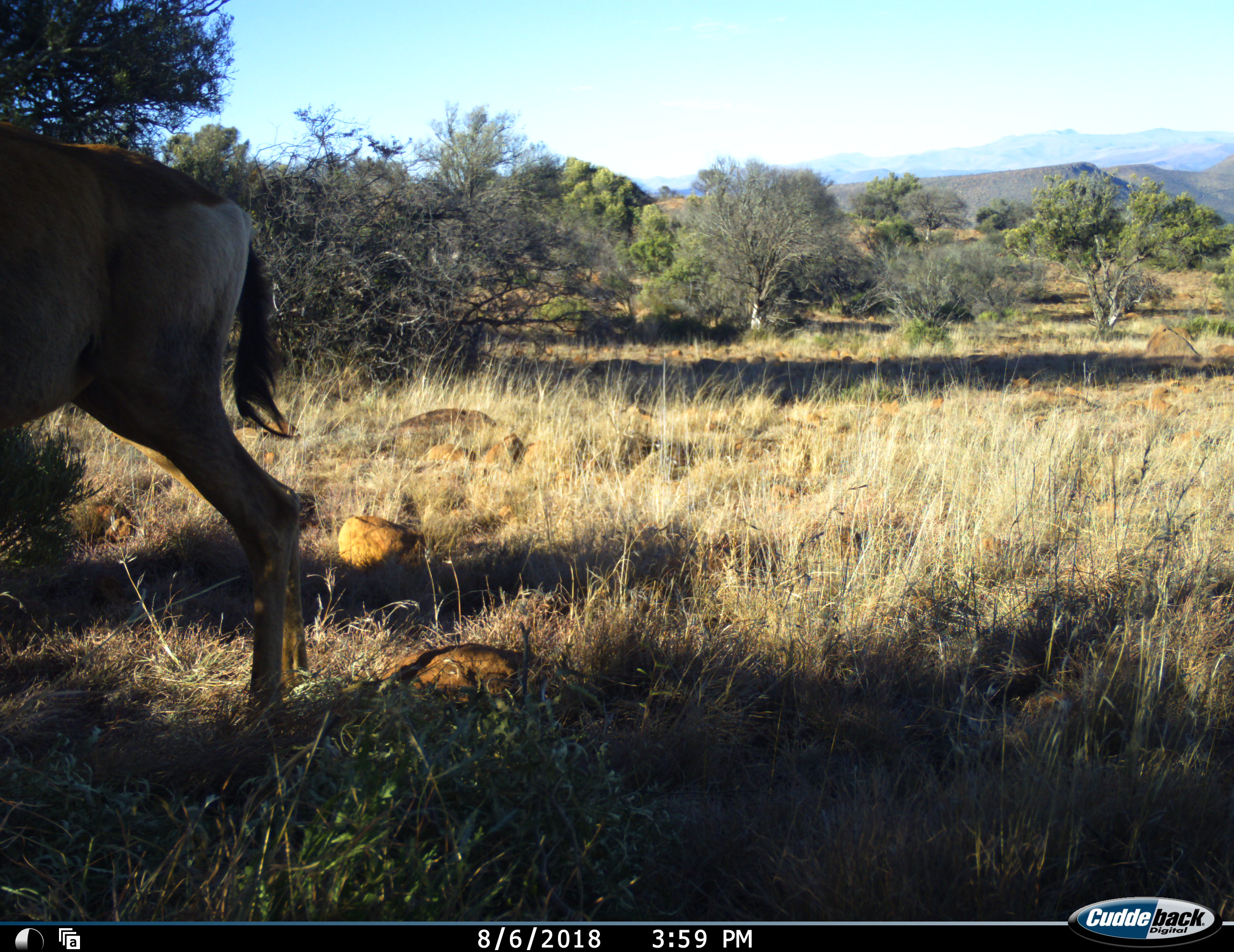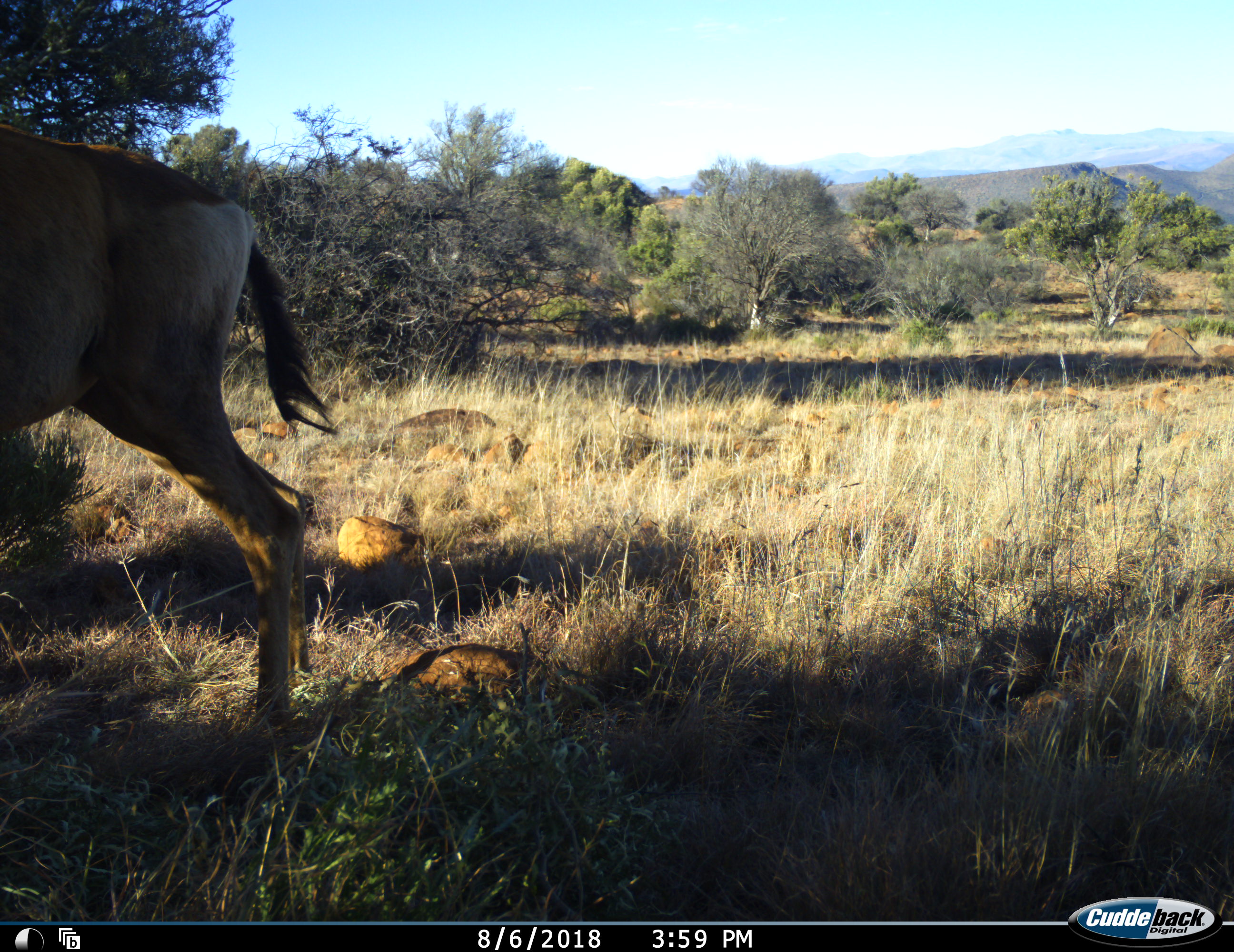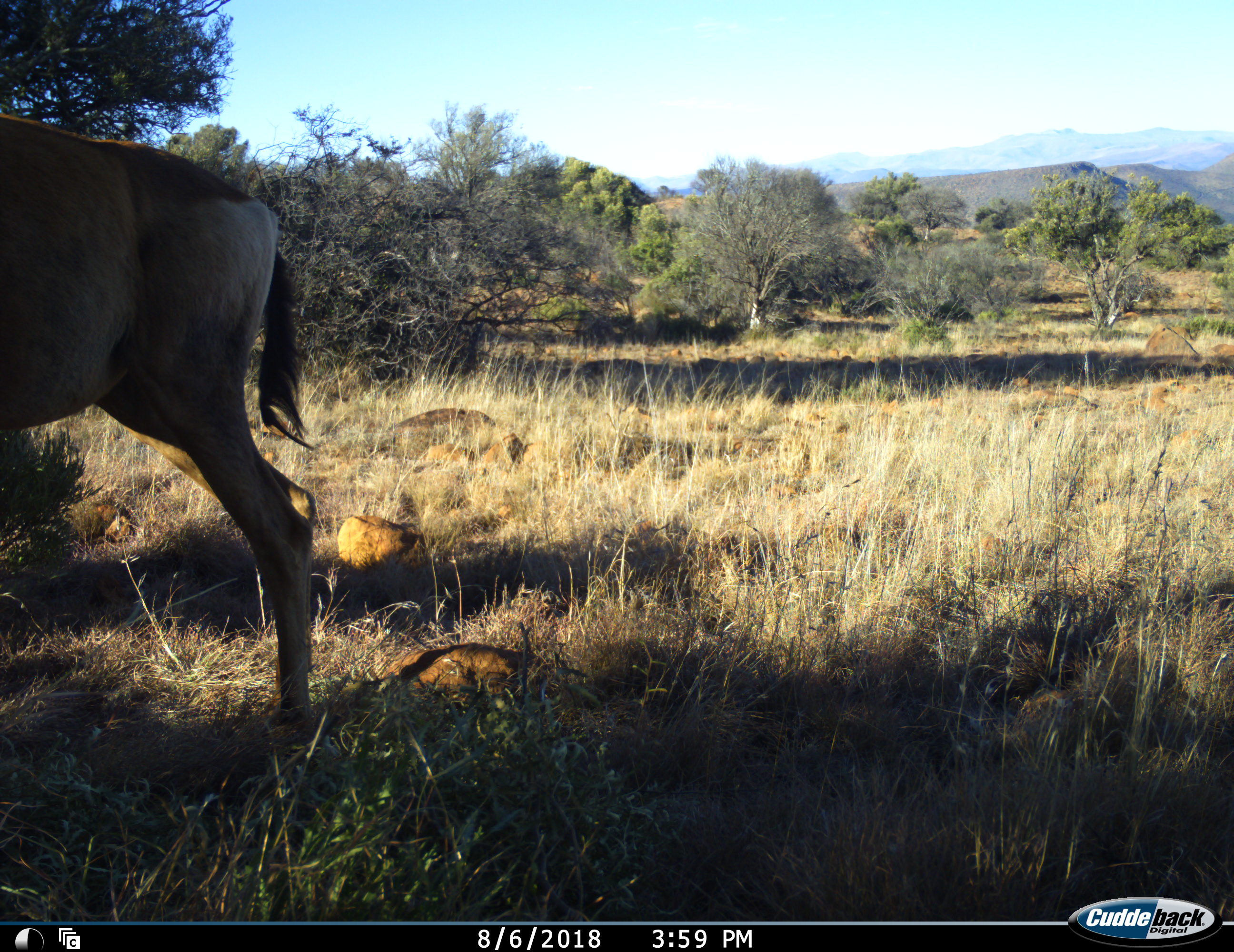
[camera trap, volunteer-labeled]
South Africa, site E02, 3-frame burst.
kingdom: Animalia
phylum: Chordata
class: Mammalia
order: Artiodactyla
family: Bovidae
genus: Alcelaphus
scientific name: Alcelaphus buselaphus caama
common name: red hartebeest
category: hartebeestred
Hartebeestred (red hartebeest) (Alcelaphus buselaphus caama), count 1. Behavior (volunteer vote fractions): standing 83%, resting 0%, moving 17%, interacting 0%. Young present (vote fraction): 0%. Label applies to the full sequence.